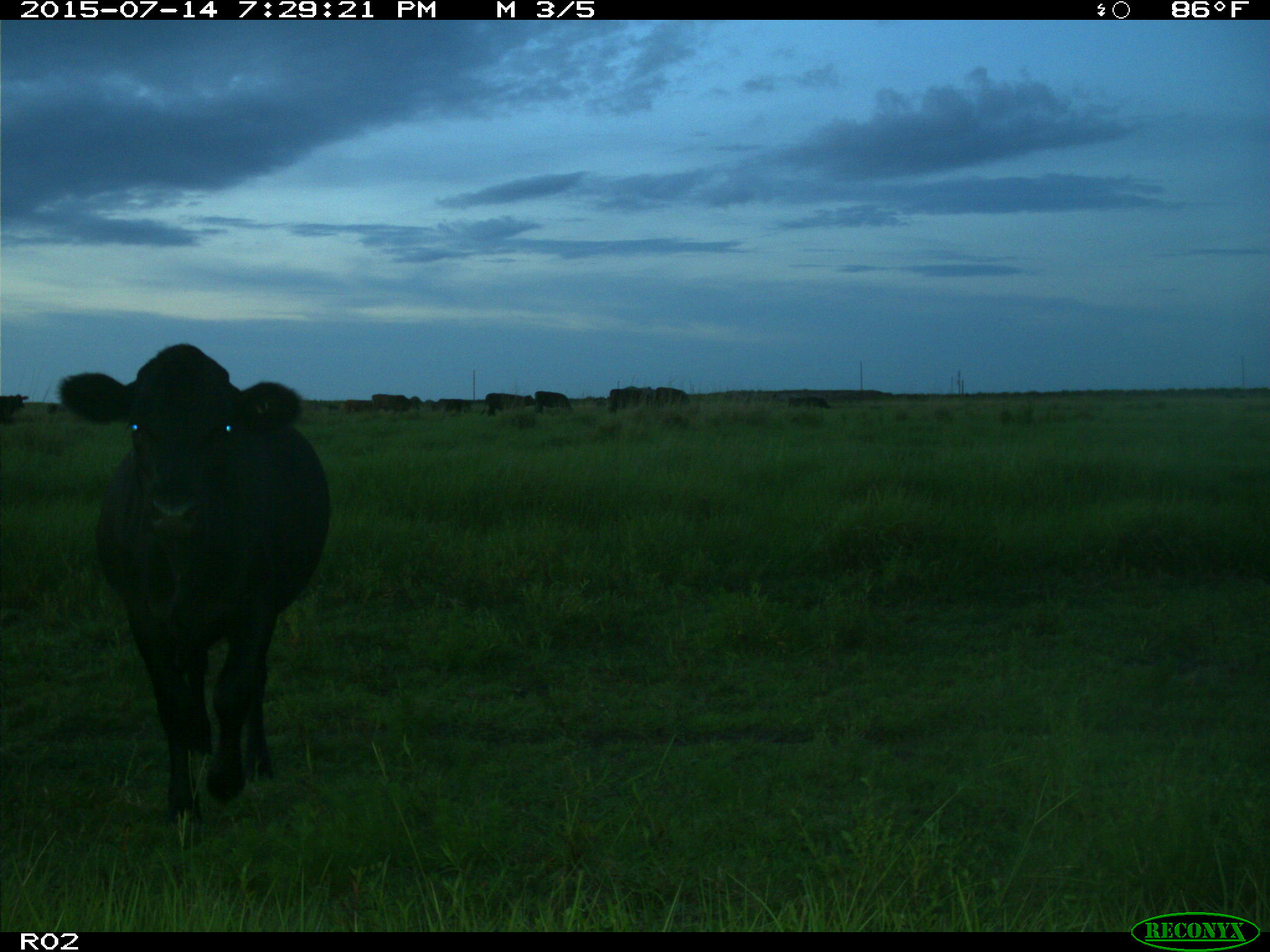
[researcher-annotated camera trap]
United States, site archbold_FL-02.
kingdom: Animalia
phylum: Chordata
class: Mammalia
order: Artiodactyla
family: Bovidae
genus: Bos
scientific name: Bos taurus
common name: domestic cow